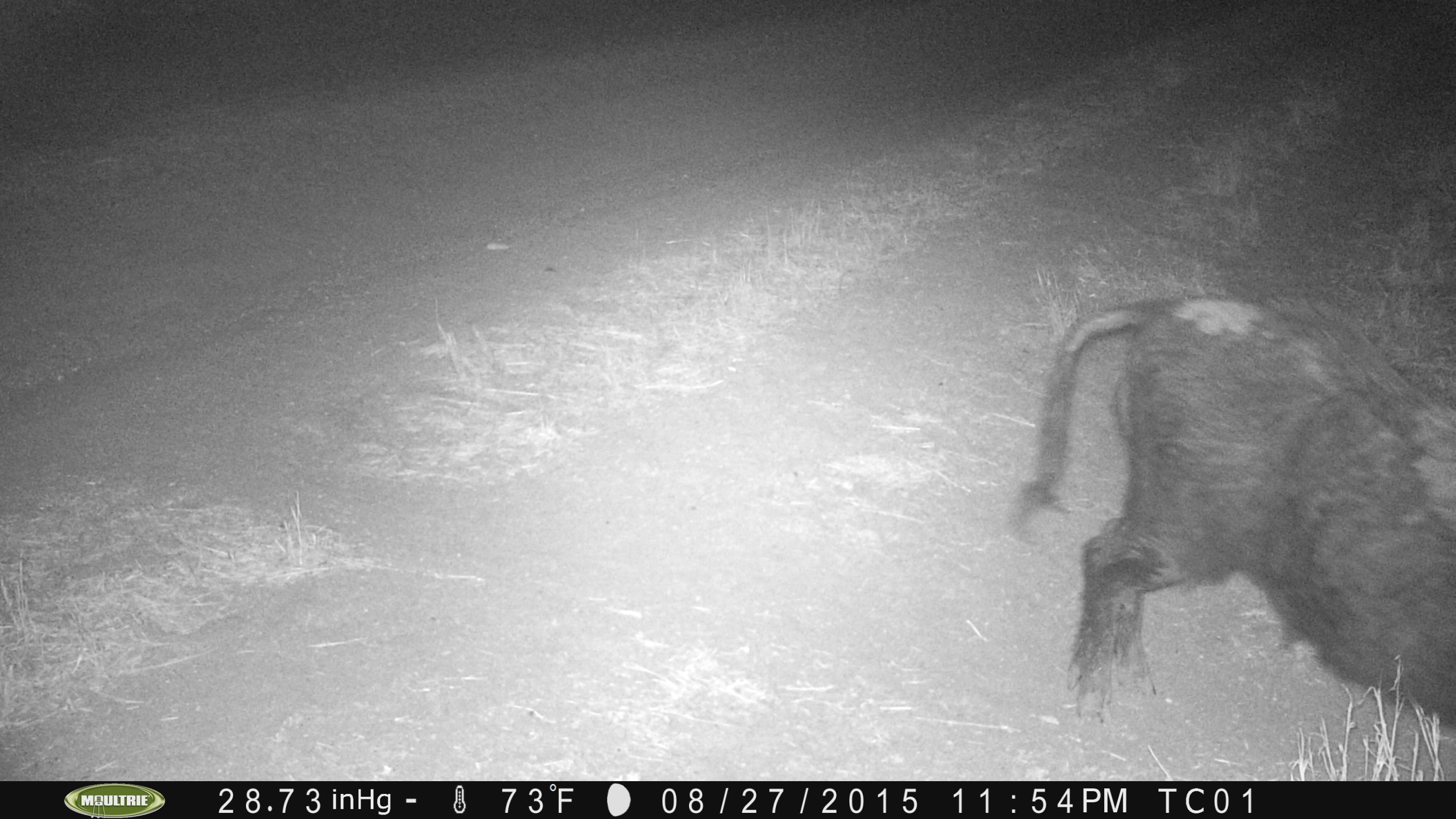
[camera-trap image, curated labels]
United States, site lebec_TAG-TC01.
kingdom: Animalia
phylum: Chordata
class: Mammalia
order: Artiodactyla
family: Suidae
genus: Sus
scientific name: Sus scrofa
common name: wild boar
Sus scrofa (wild boar).